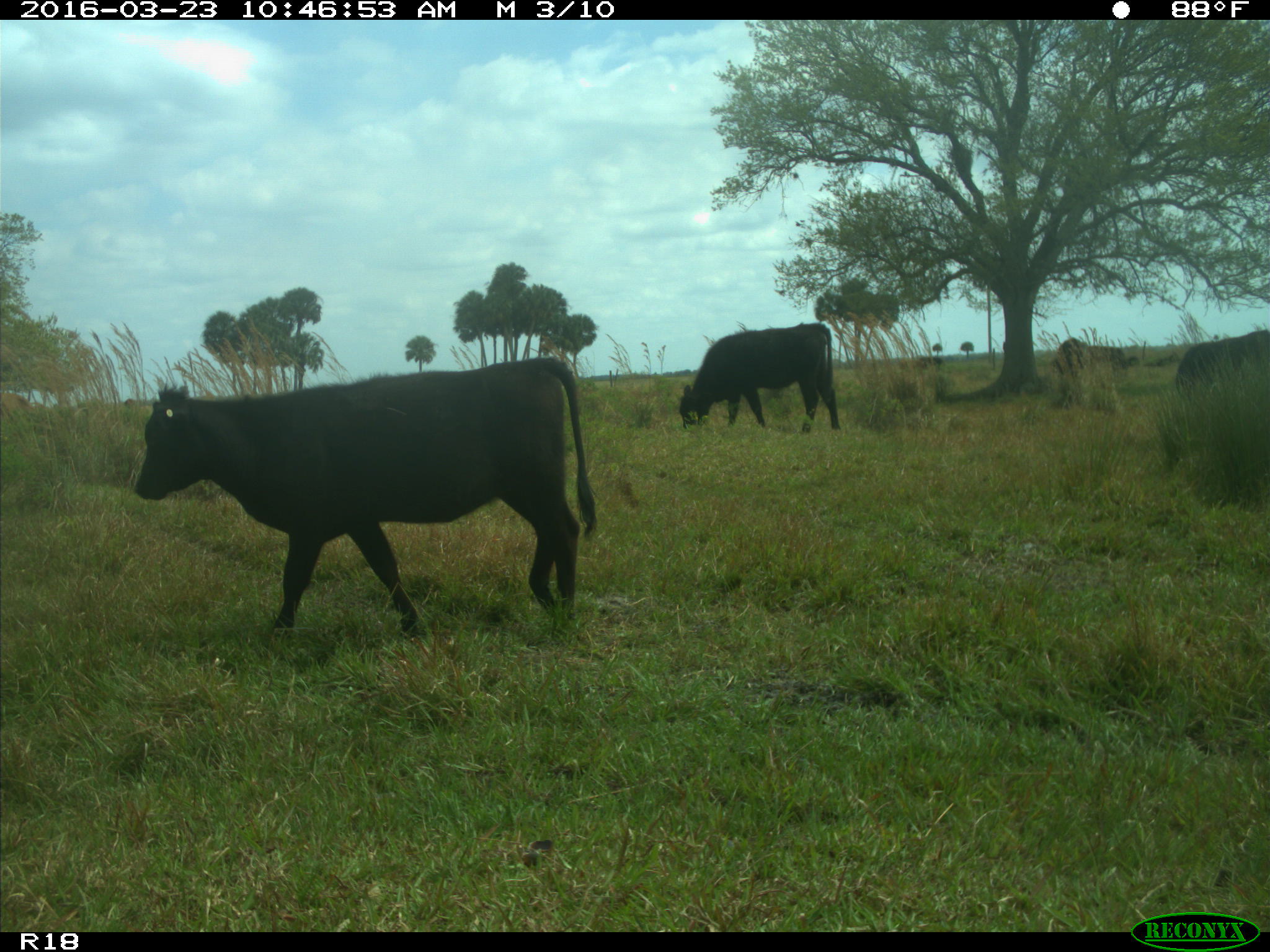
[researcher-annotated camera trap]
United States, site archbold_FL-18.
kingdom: Animalia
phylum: Chordata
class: Mammalia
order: Artiodactyla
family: Bovidae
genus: Bos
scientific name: Bos taurus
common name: domestic cow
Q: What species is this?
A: Bos taurus (domestic cow).